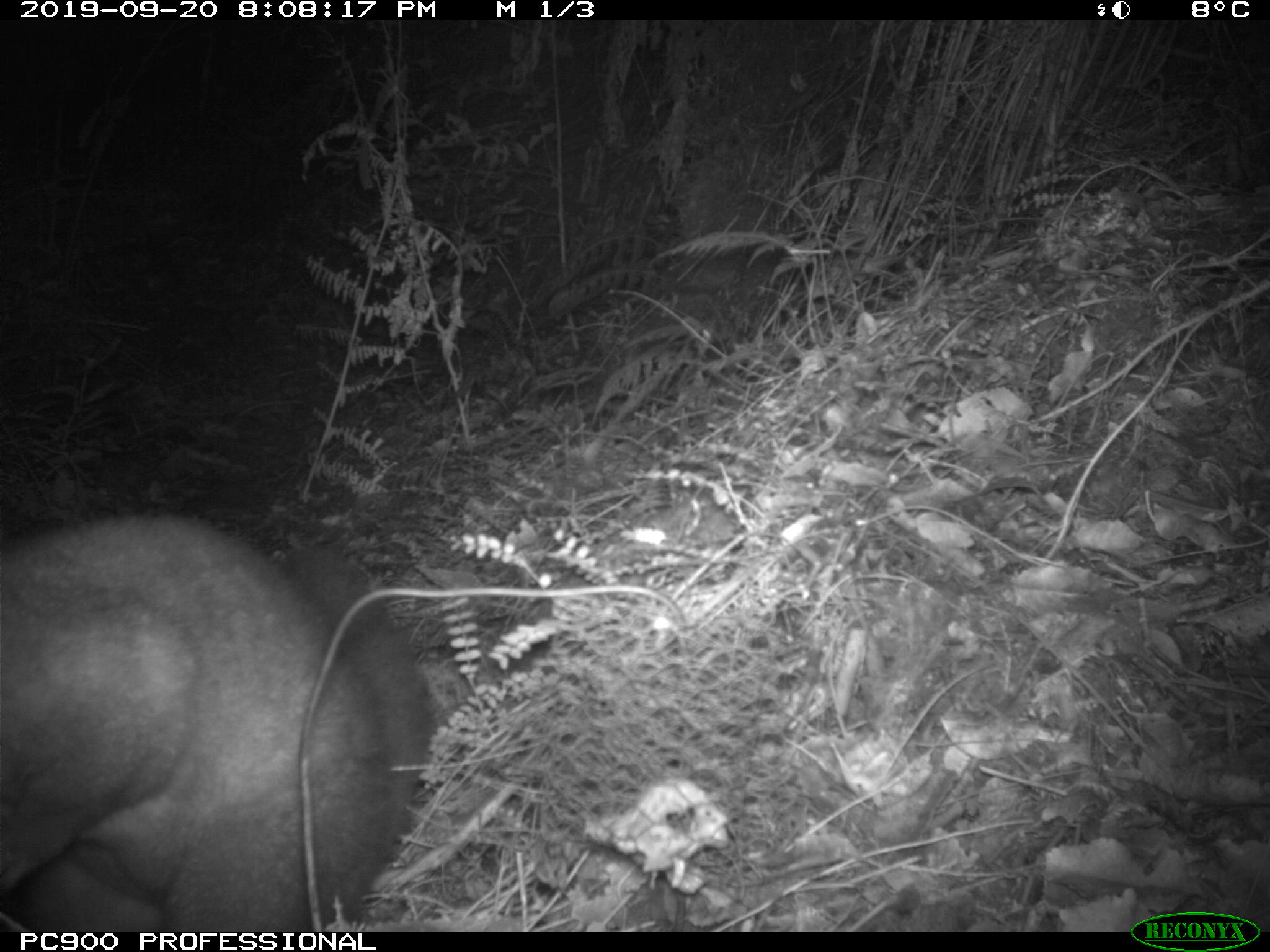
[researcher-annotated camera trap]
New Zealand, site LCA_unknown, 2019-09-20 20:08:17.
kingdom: Animalia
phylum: Chordata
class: Mammalia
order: Diprotodontia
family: Phalangeridae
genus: Trichosurus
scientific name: Trichosurus vulpecula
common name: common brushtail possum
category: possum